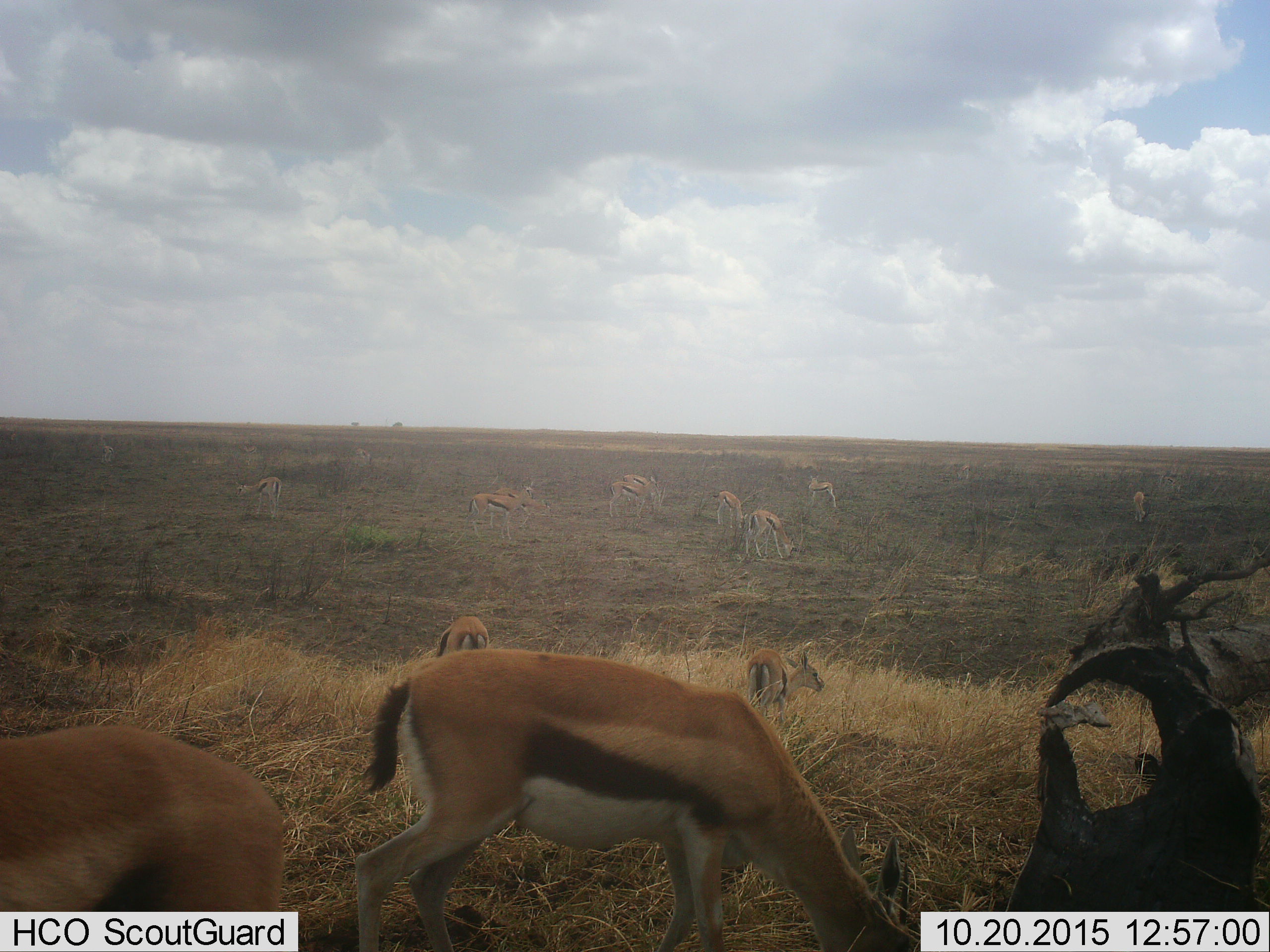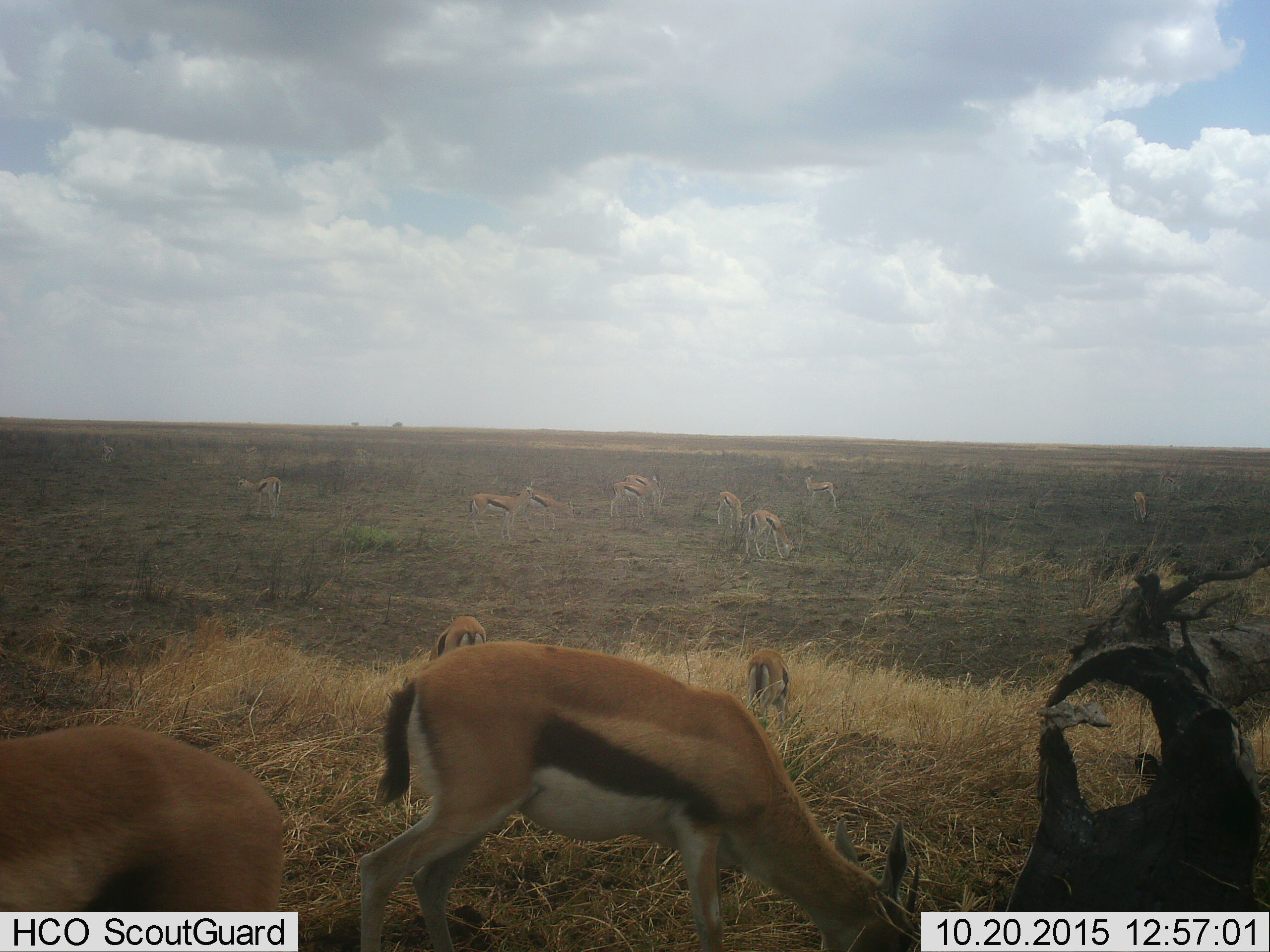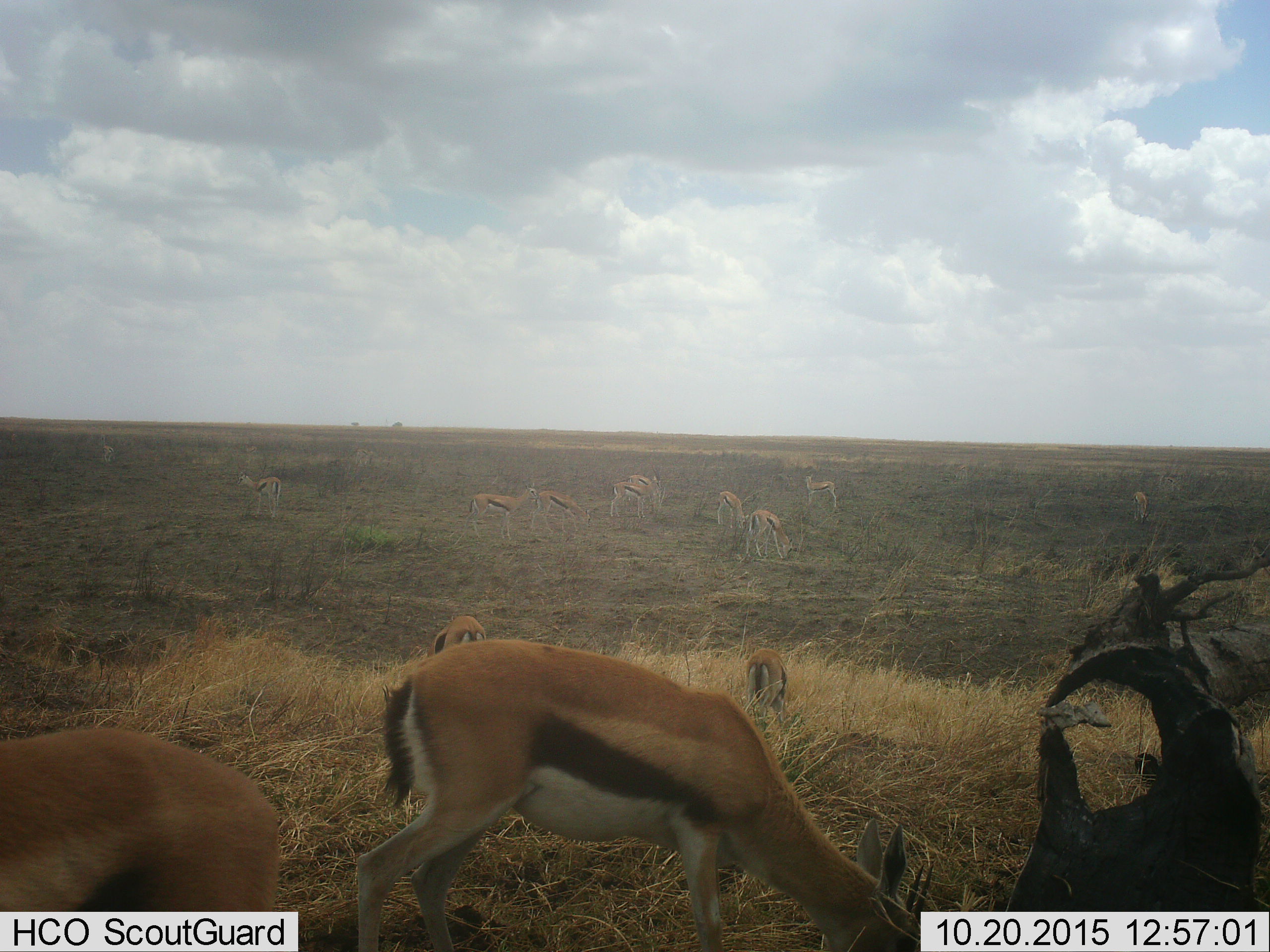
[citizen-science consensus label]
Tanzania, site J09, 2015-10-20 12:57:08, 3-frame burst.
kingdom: Animalia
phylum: Chordata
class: Mammalia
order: Artiodactyla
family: Bovidae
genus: Eudorcas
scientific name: Eudorcas thomsonii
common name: thomson's gazelle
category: gazellethomsons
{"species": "gazellethomsons (thomson's gazelle) (Eudorcas thomsonii)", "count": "11-50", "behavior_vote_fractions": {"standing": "50%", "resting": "0%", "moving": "12%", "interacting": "0%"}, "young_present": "12%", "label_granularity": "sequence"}